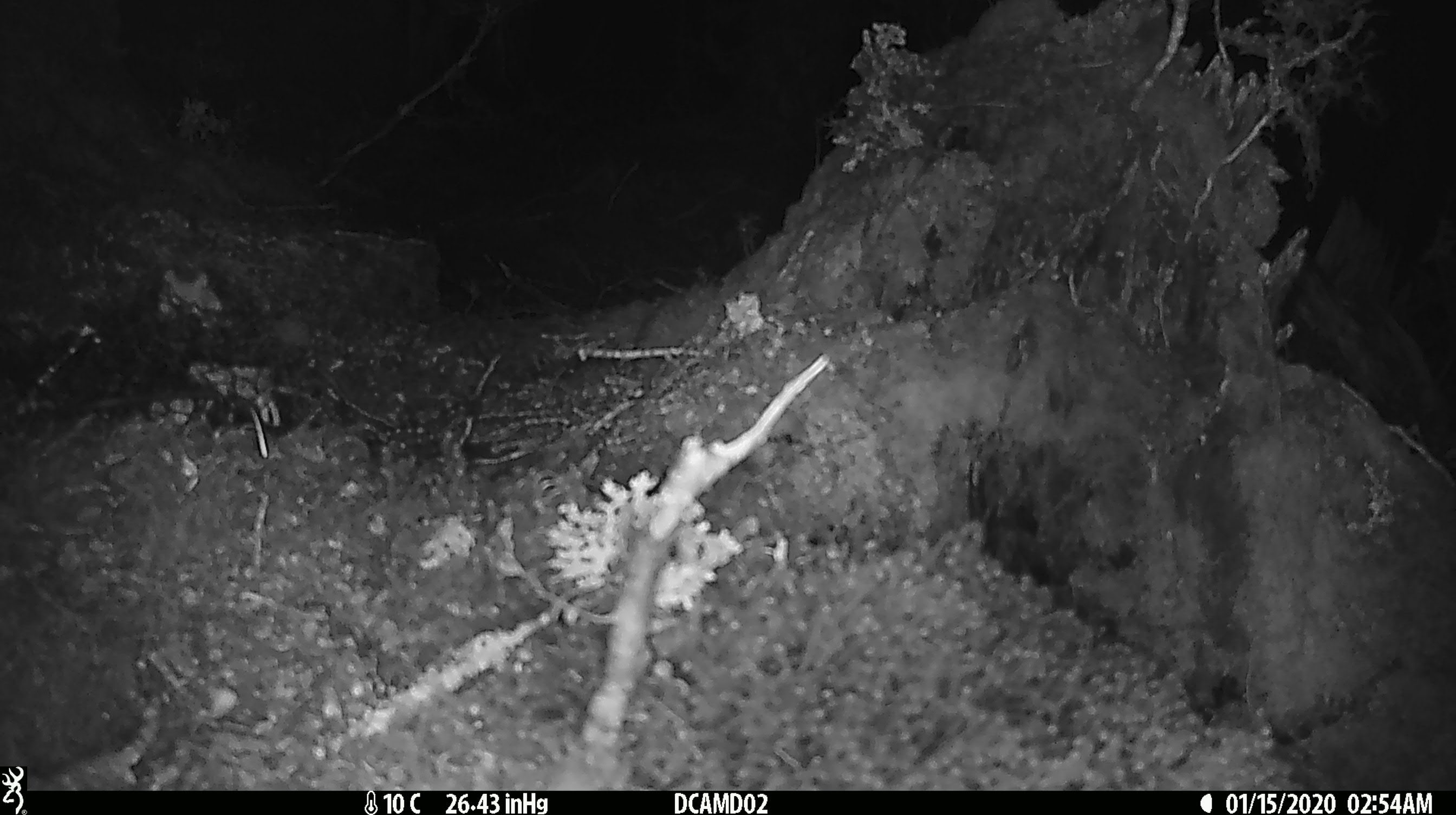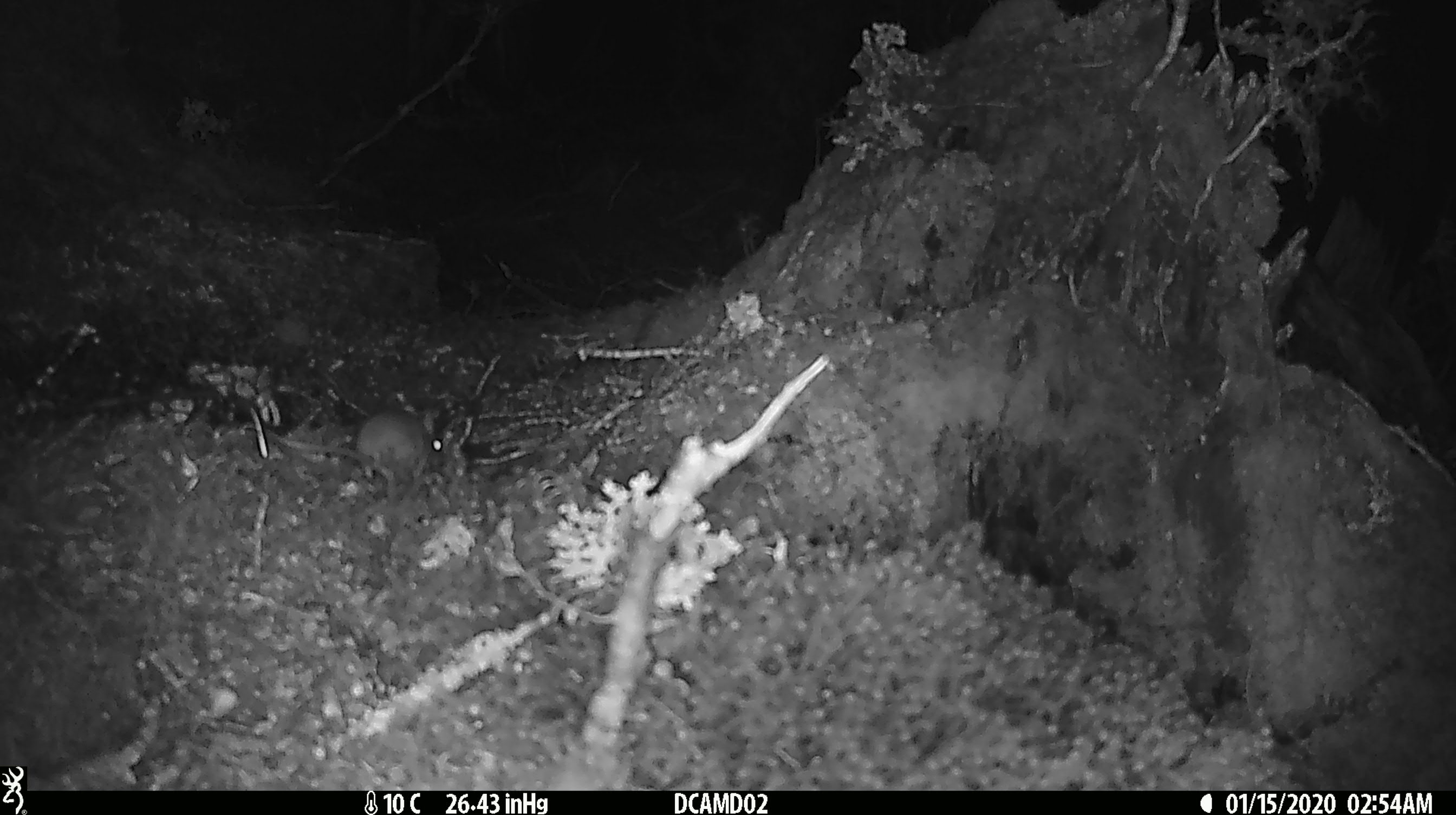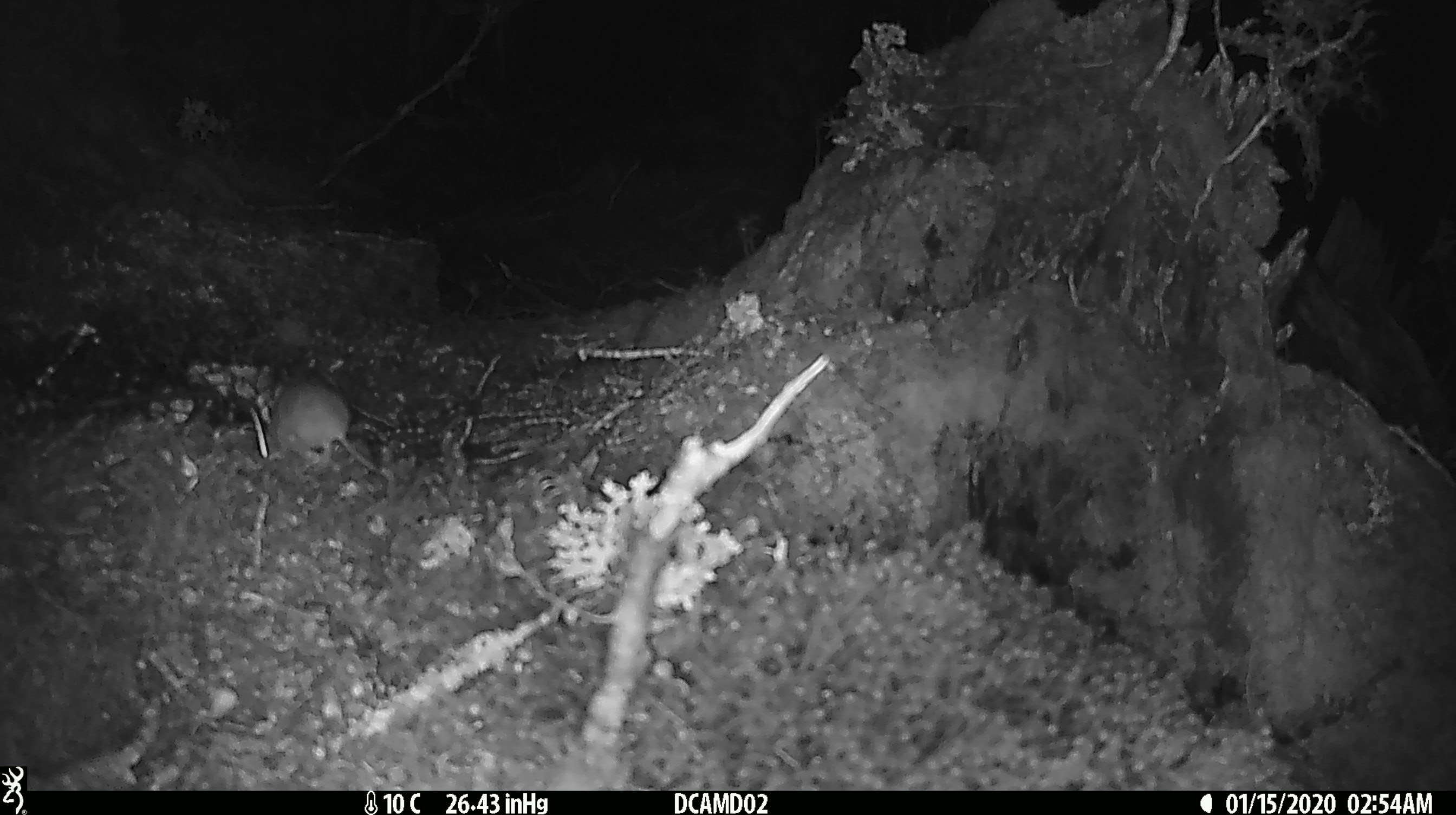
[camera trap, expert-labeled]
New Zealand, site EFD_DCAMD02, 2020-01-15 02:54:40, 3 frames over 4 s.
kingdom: Animalia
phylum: Chordata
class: Mammalia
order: Rodentia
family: Muridae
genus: Mus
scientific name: Mus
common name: mouse